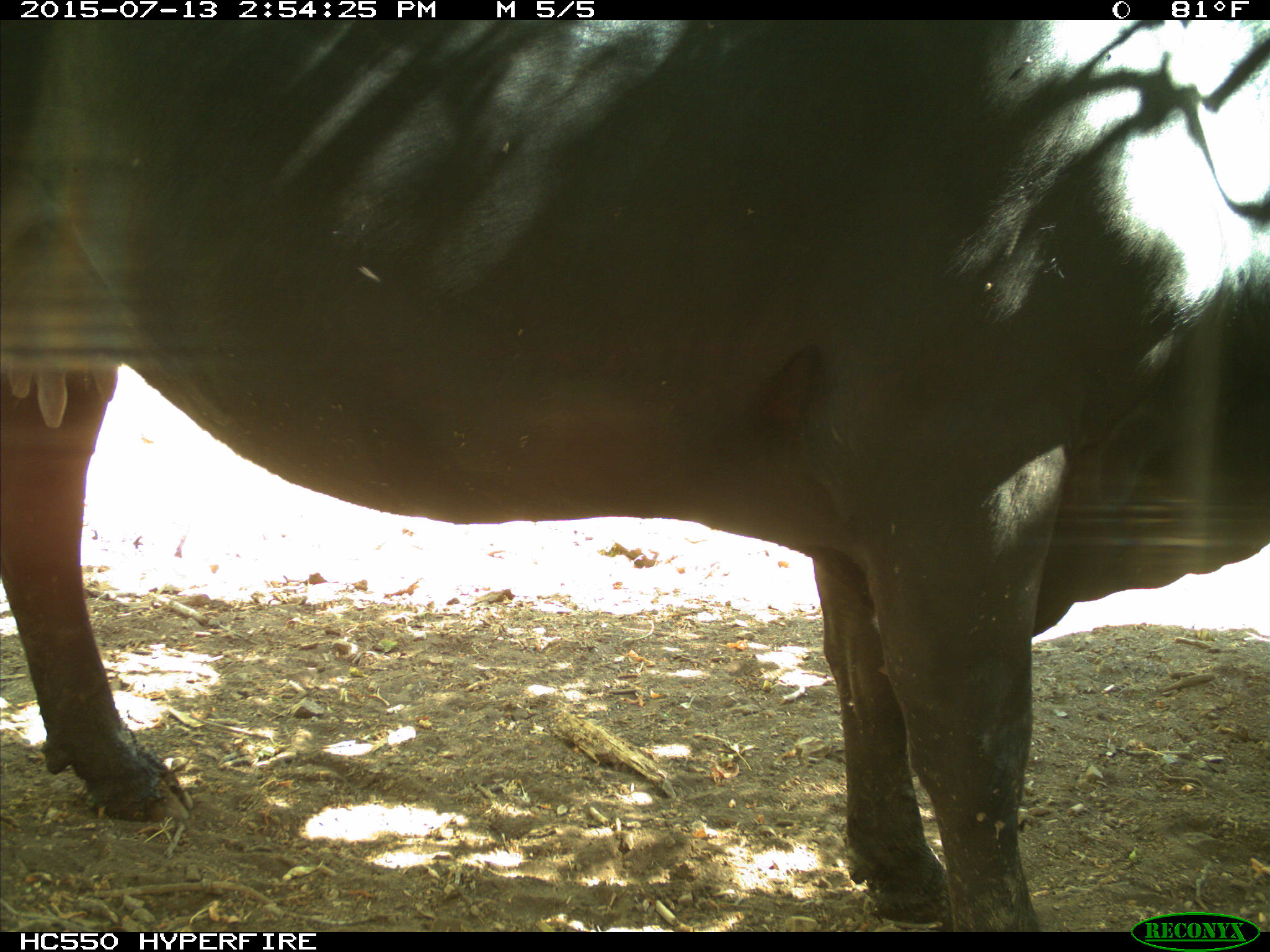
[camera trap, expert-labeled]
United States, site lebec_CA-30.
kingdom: Animalia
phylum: Chordata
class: Mammalia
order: Artiodactyla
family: Bovidae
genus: Bos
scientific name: Bos taurus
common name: domestic cow